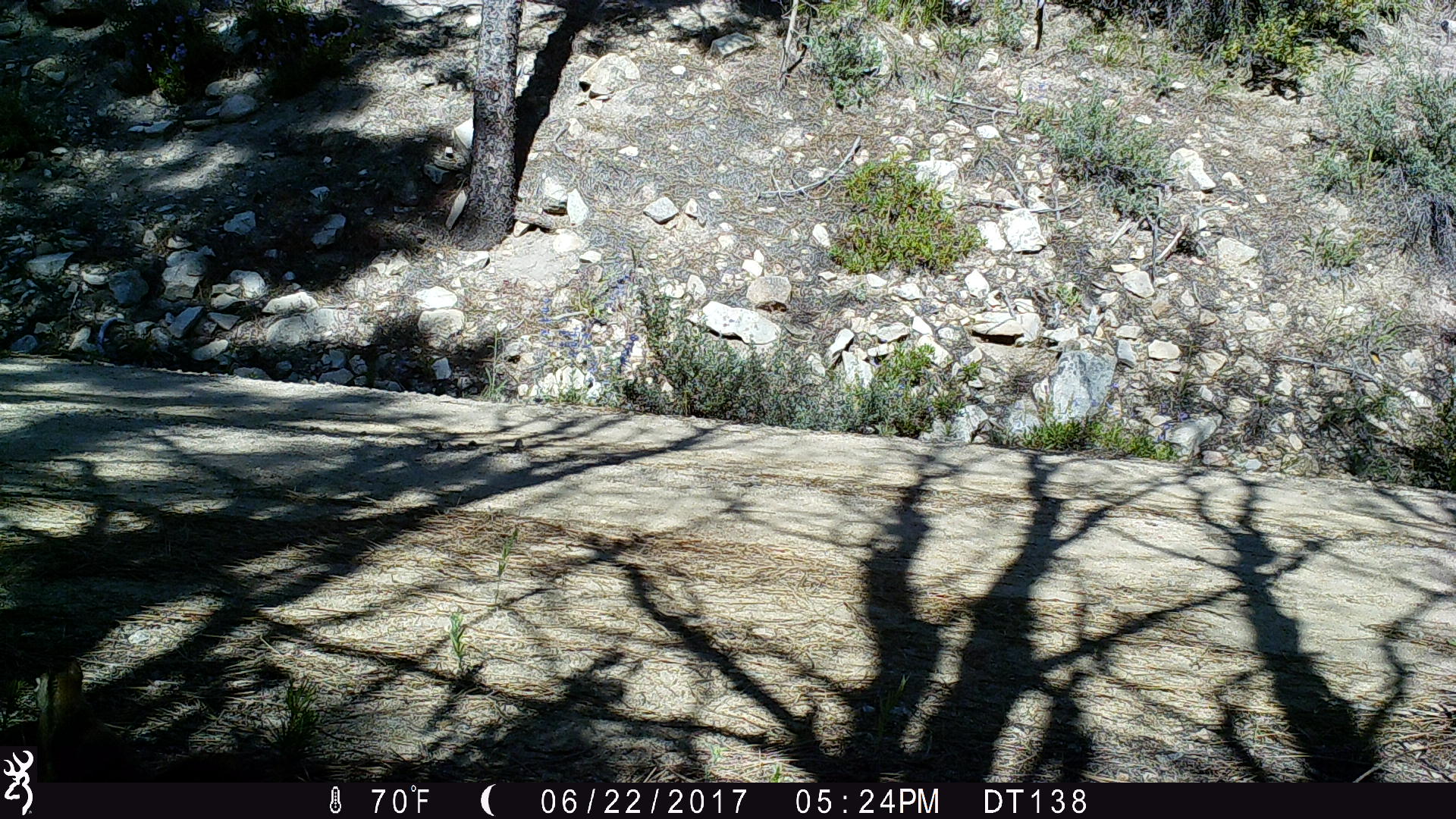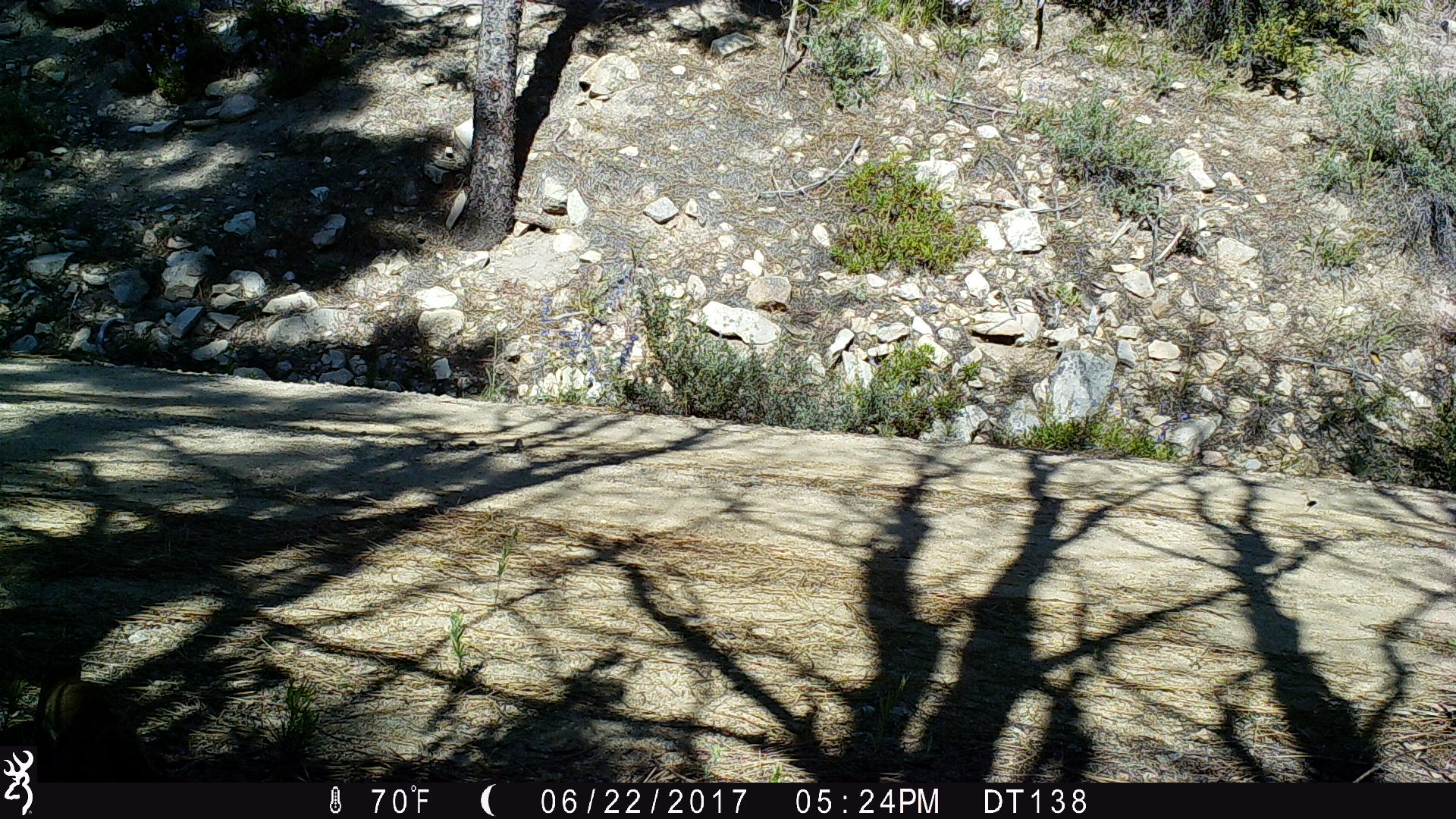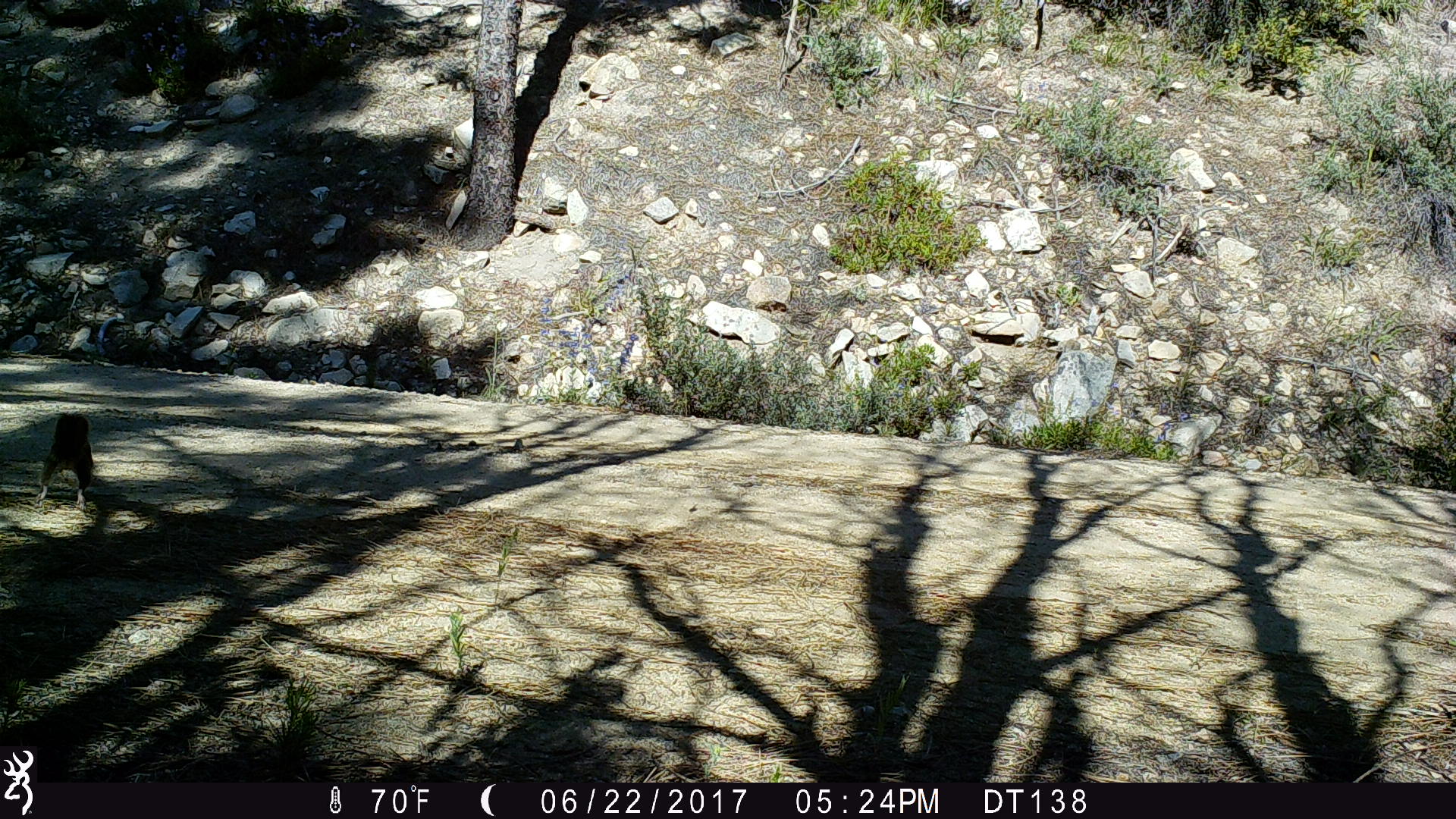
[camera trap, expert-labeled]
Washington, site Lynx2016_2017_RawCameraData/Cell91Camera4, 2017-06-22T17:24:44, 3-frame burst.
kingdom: Animalia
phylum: Chordata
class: Mammalia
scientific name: Mammalia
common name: small mammal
Small mammal (Mammalia). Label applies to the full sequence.